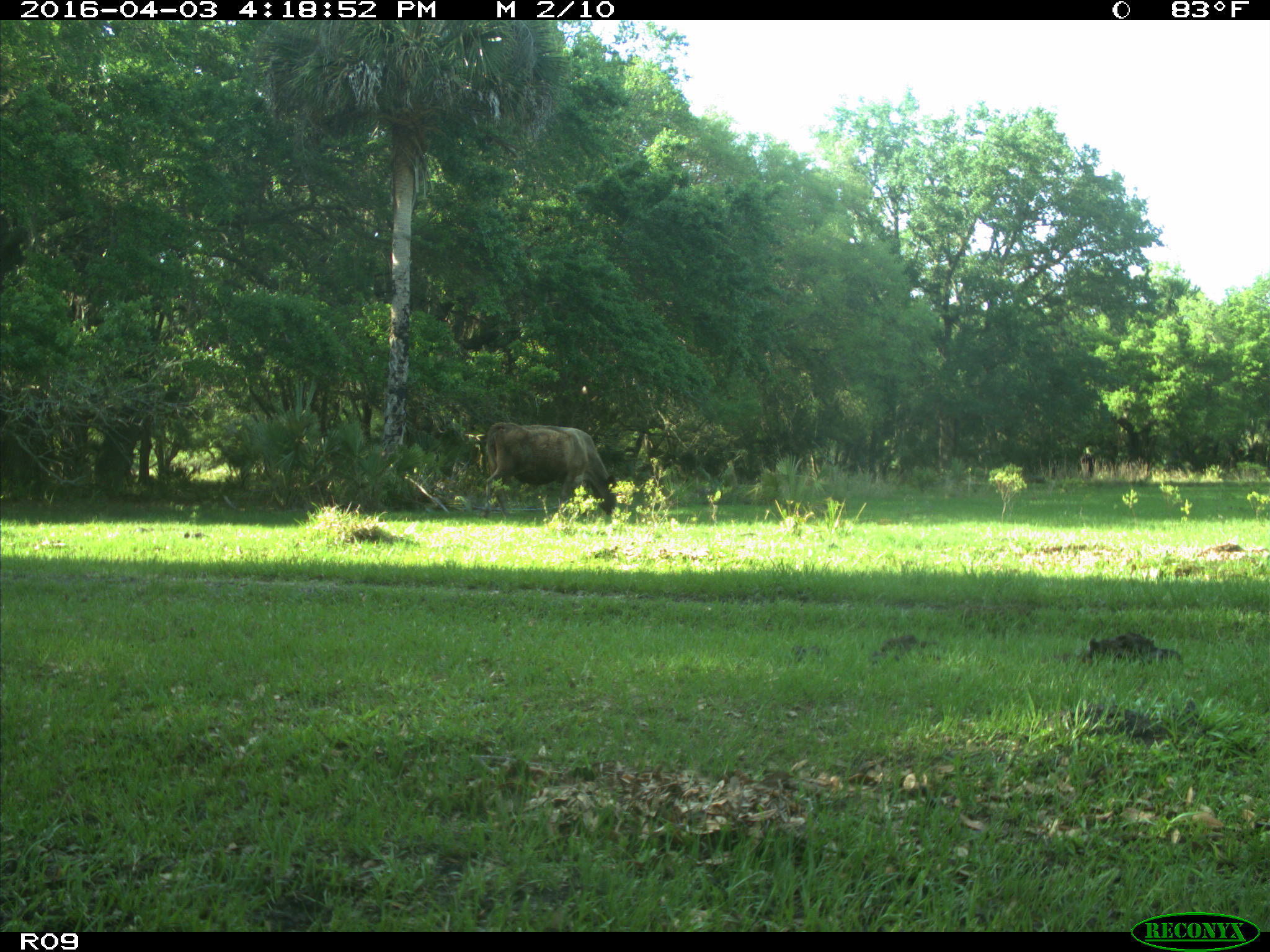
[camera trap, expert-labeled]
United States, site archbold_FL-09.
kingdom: Animalia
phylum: Chordata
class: Mammalia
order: Artiodactyla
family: Bovidae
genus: Bos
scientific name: Bos taurus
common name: domestic cow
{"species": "Bos taurus (domestic cow)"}